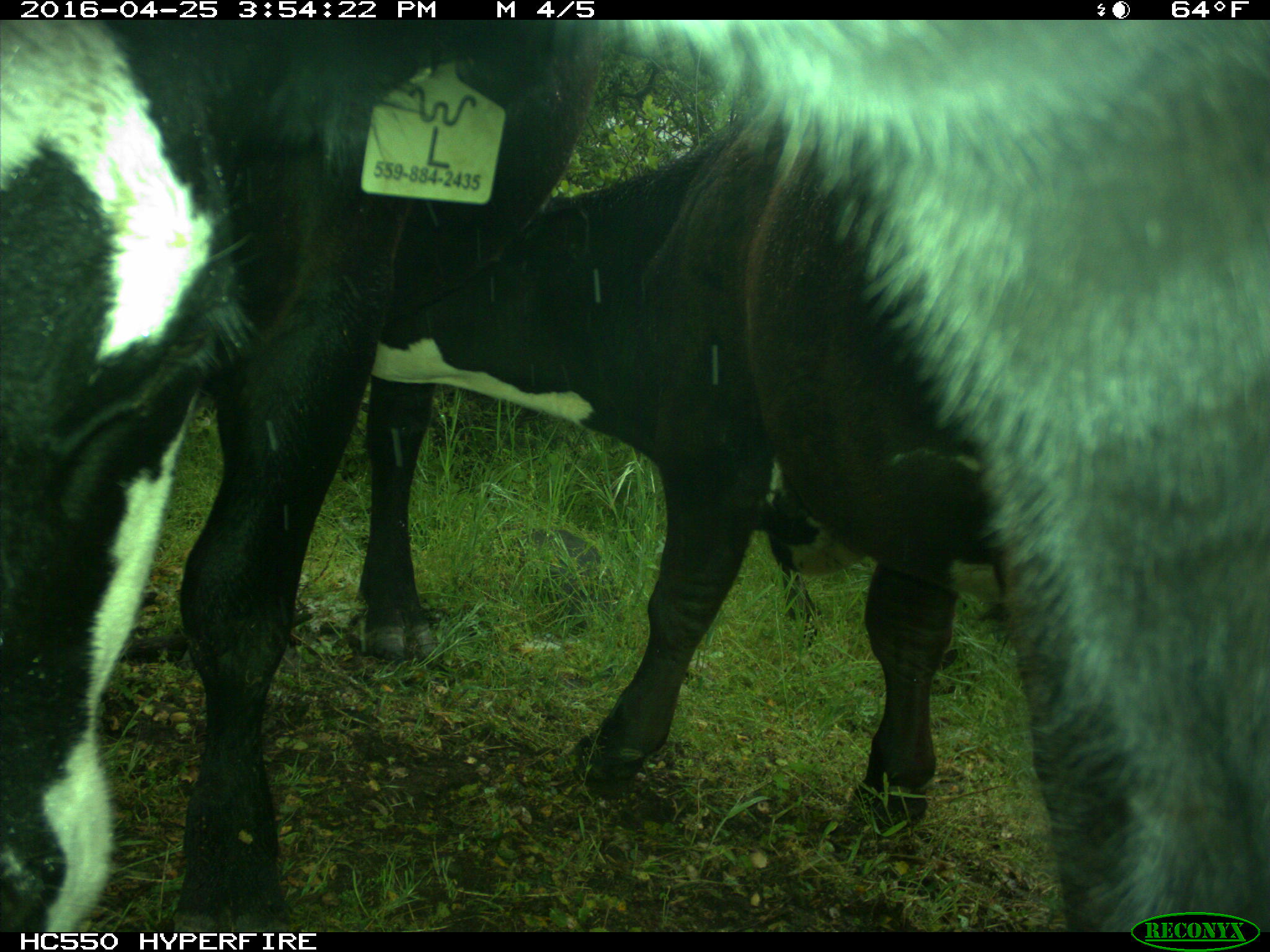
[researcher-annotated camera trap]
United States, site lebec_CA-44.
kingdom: Animalia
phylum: Chordata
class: Mammalia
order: Artiodactyla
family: Bovidae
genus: Bos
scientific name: Bos taurus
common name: domestic cow